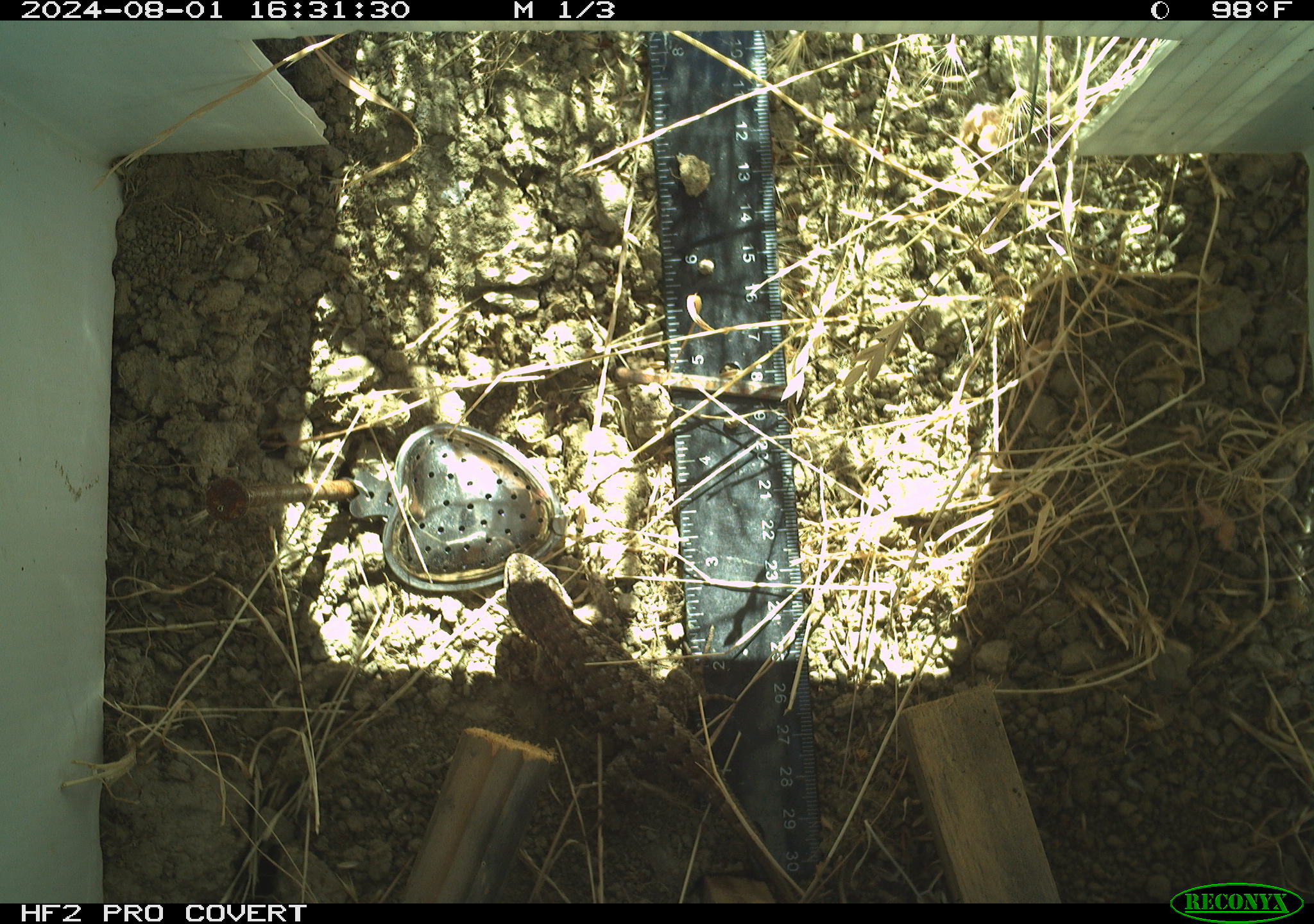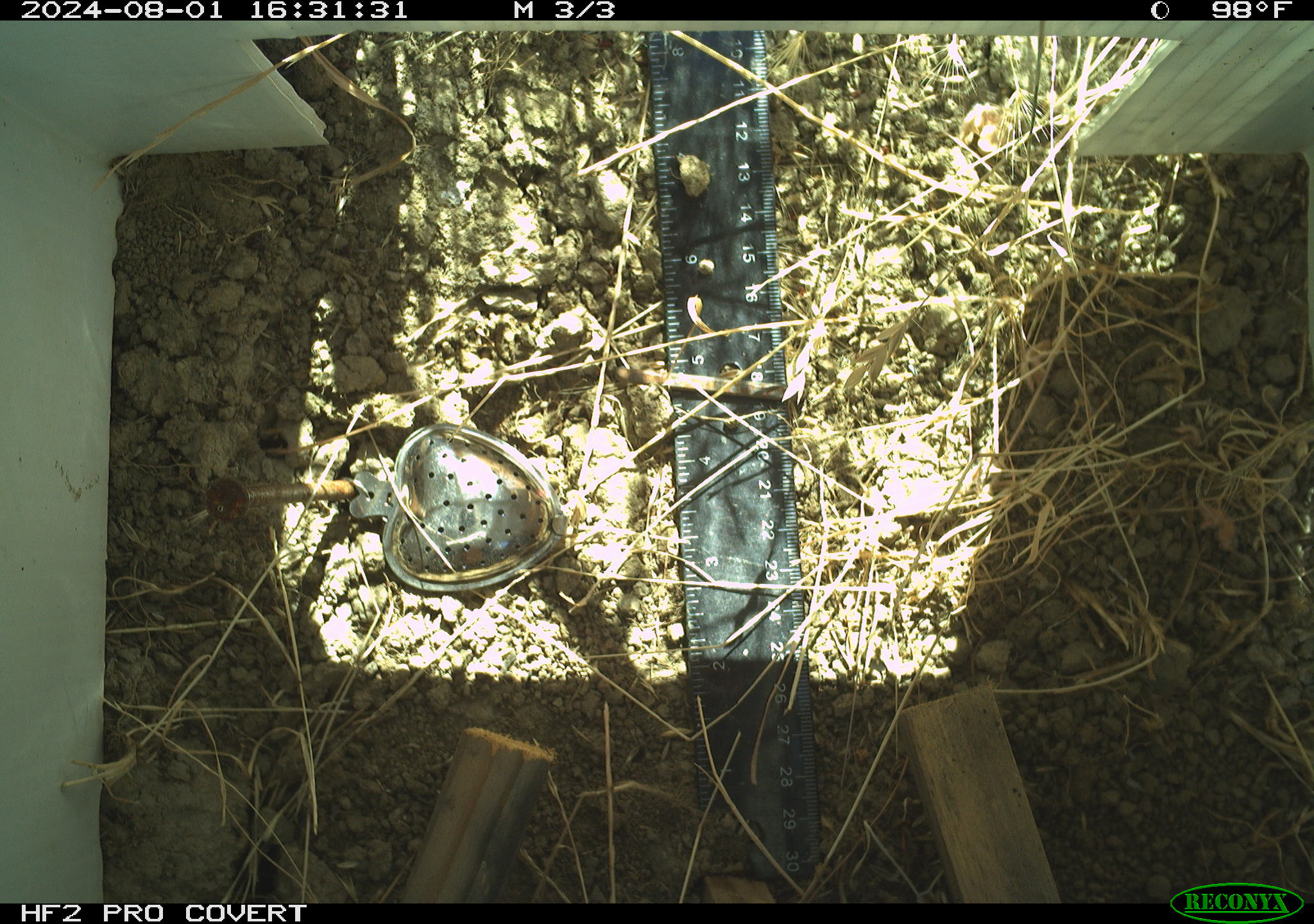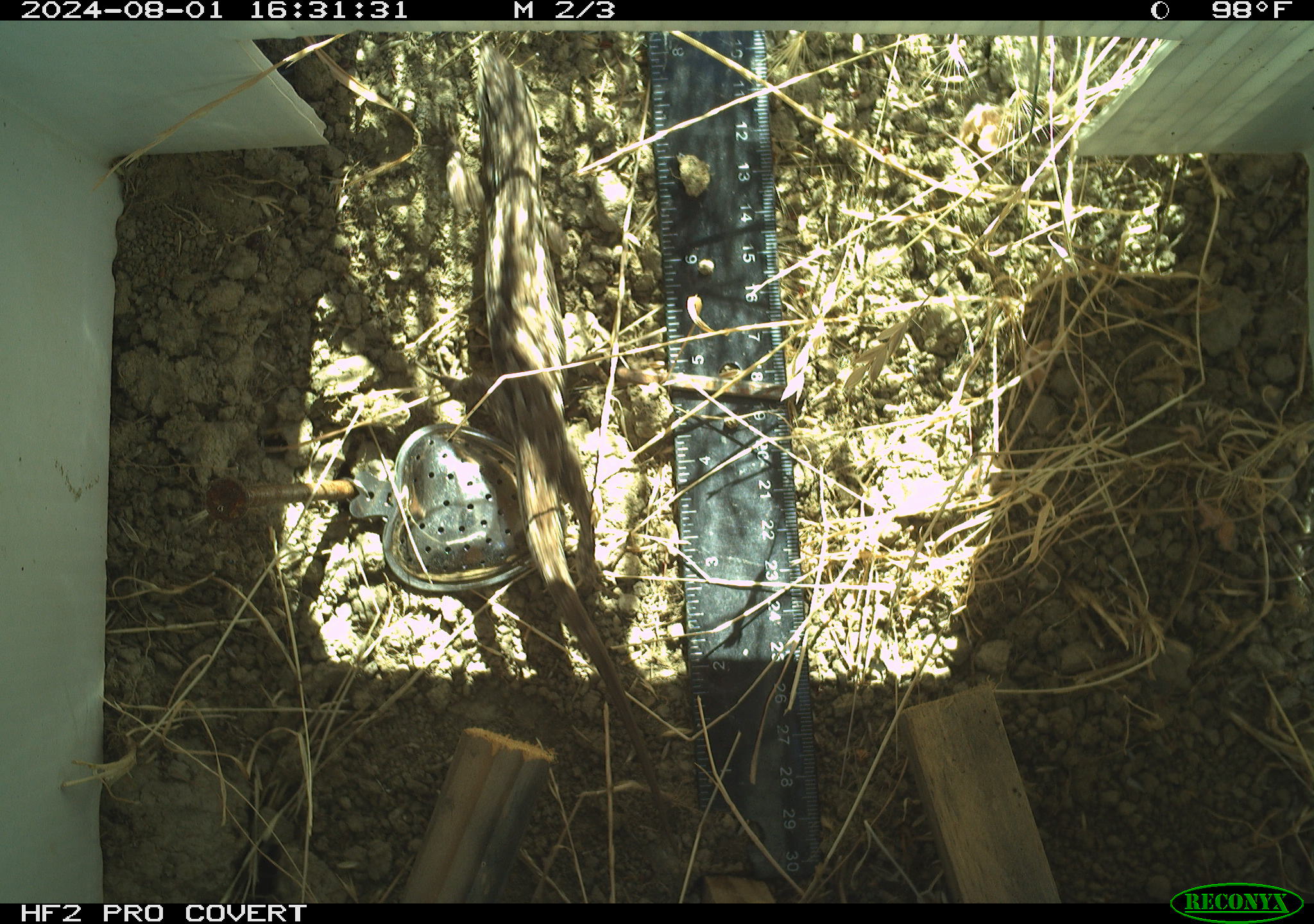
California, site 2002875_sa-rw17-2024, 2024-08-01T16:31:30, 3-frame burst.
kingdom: Animalia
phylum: Chordata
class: Reptilia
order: Squamata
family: Phrynosomatidae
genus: Sceloporus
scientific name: Sceloporus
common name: spiny lizards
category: sceloporus species